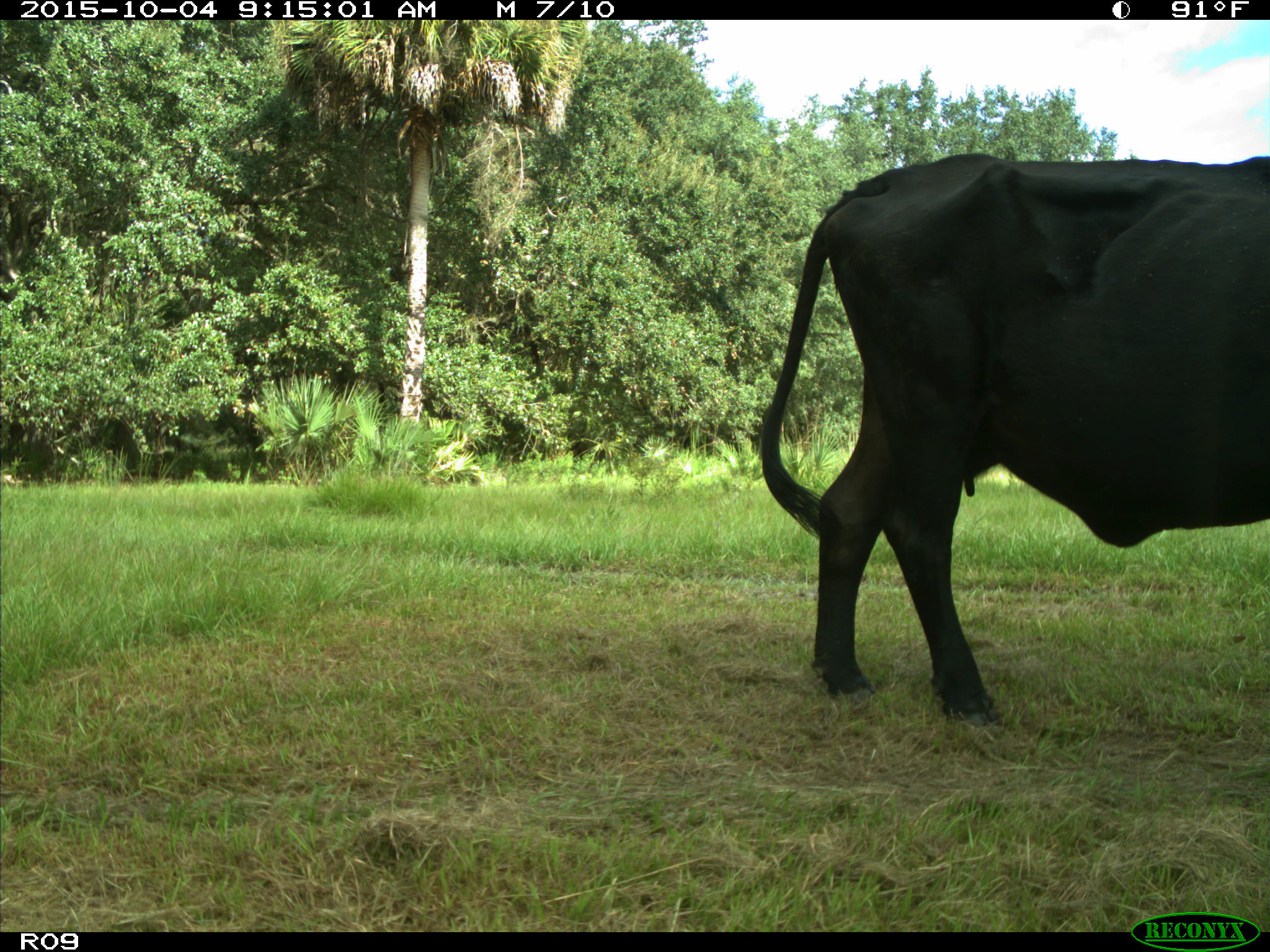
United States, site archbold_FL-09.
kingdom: Animalia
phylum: Chordata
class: Mammalia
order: Artiodactyla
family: Bovidae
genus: Bos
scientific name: Bos taurus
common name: domestic cow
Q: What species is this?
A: Bos taurus (domestic cow).